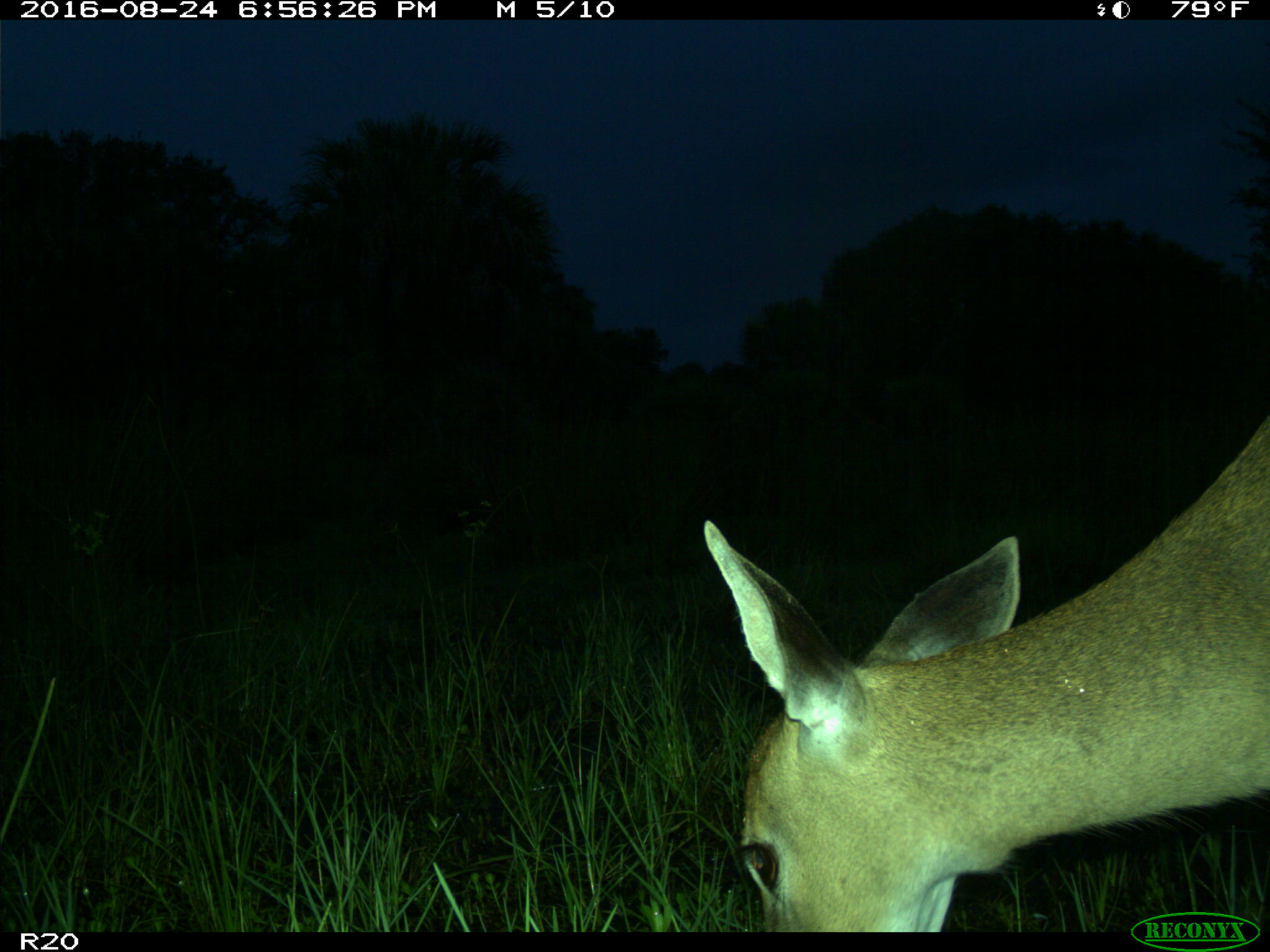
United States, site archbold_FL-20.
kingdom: Animalia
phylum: Chordata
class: Mammalia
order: Artiodactyla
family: Cervidae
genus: Odocoileus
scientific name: Odocoileus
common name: deer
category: unidentified deer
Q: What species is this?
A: Unidentified deer (deer) (Odocoileus).